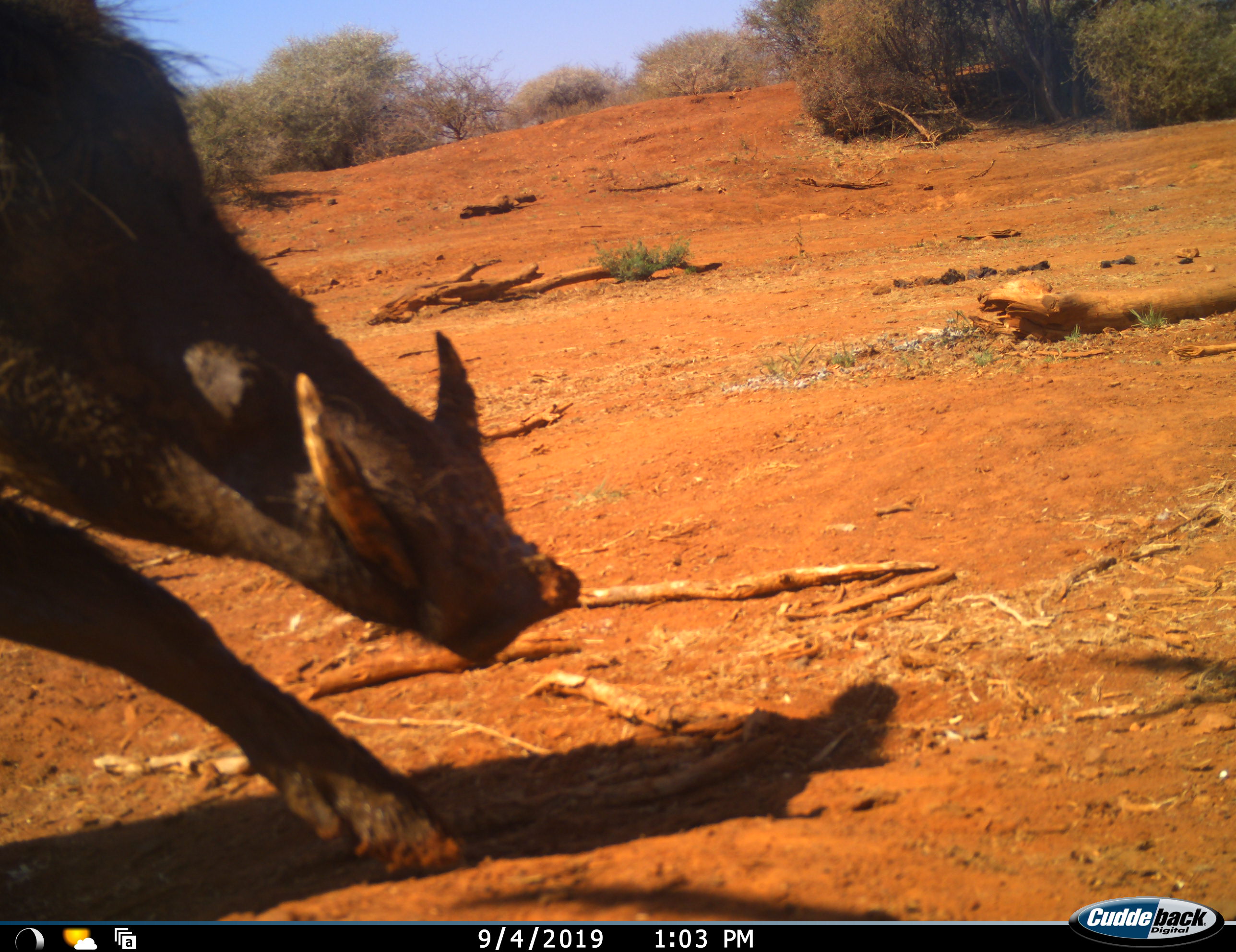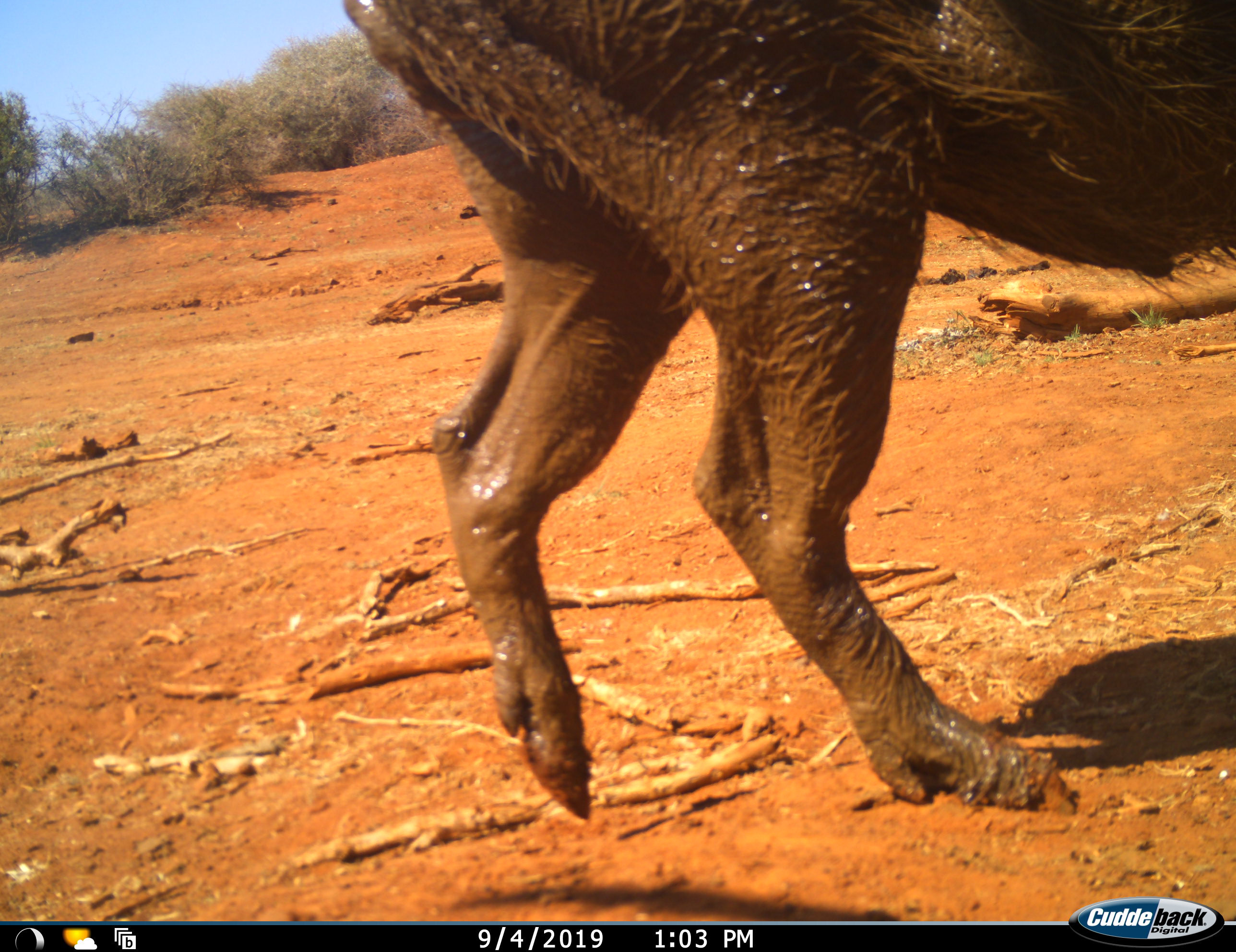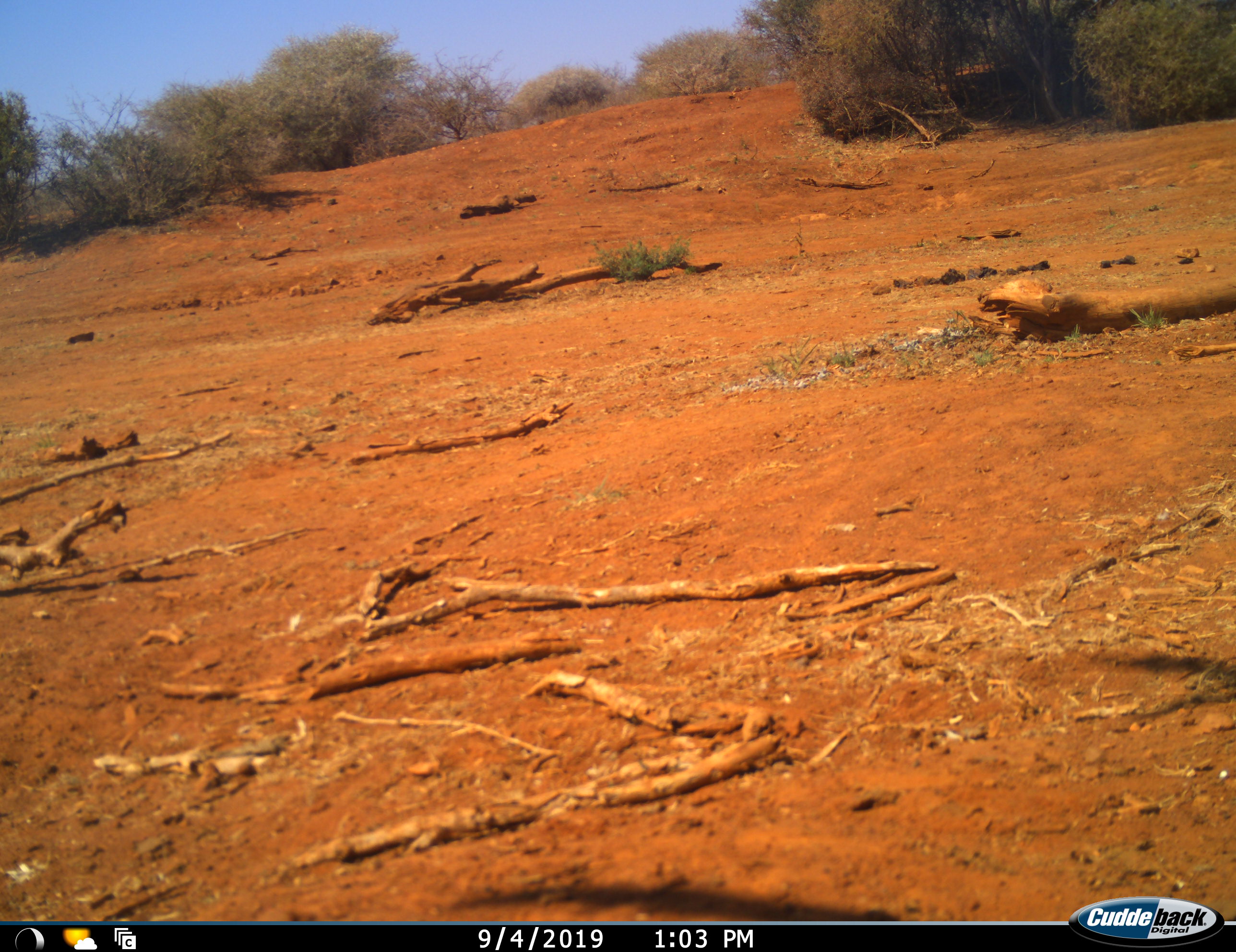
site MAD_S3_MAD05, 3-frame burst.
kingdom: Animalia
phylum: Chordata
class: Mammalia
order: Artiodactyla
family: Suidae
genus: Phacochoerus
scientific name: Phacochoerus africanus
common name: warthog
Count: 1.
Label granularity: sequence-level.